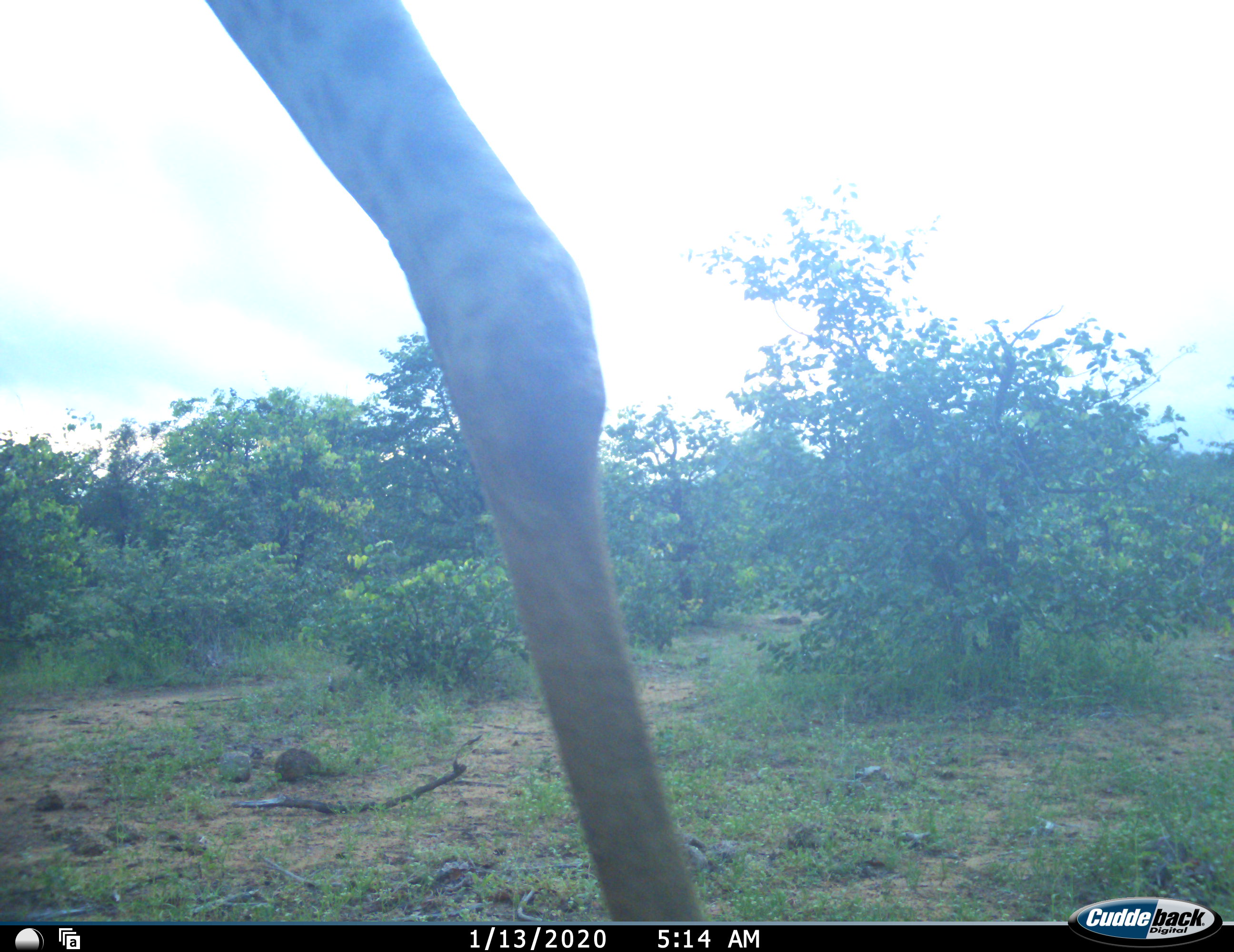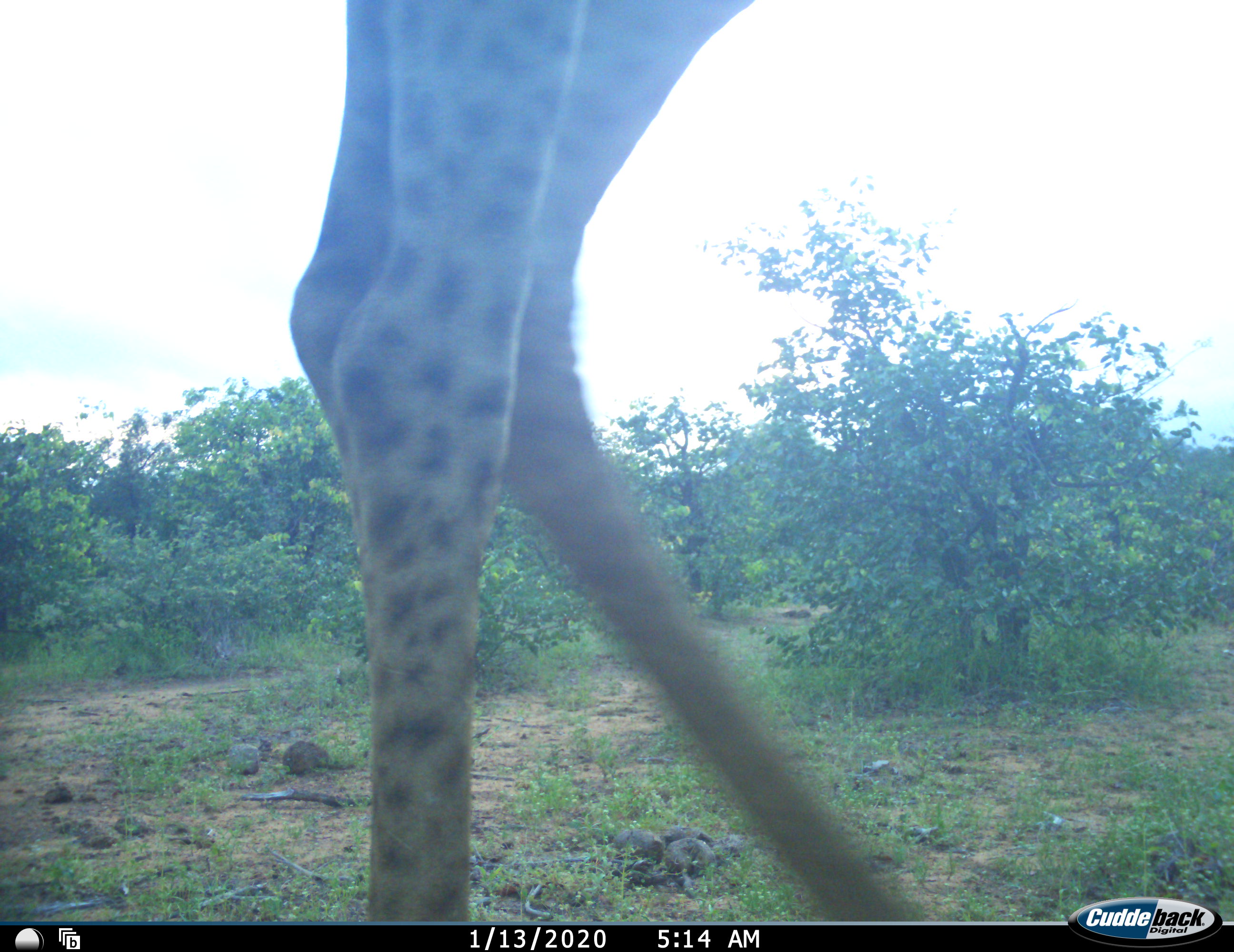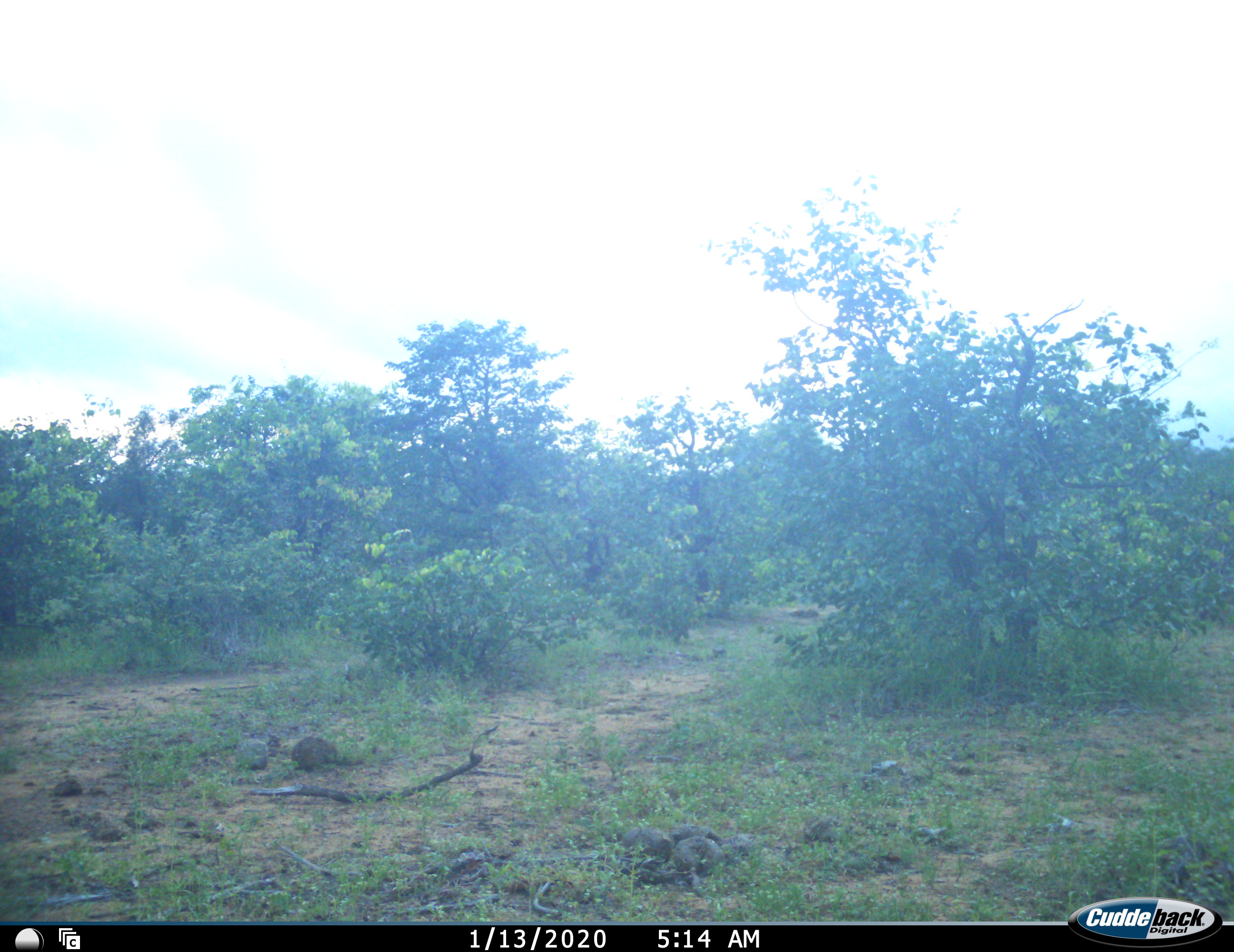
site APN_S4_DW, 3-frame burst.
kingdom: Animalia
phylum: Chordata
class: Mammalia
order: Artiodactyla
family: Giraffidae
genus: Giraffa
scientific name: Giraffa camelopardalis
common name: giraffe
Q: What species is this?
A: Giraffe (Giraffa camelopardalis).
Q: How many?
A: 1.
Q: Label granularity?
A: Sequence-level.